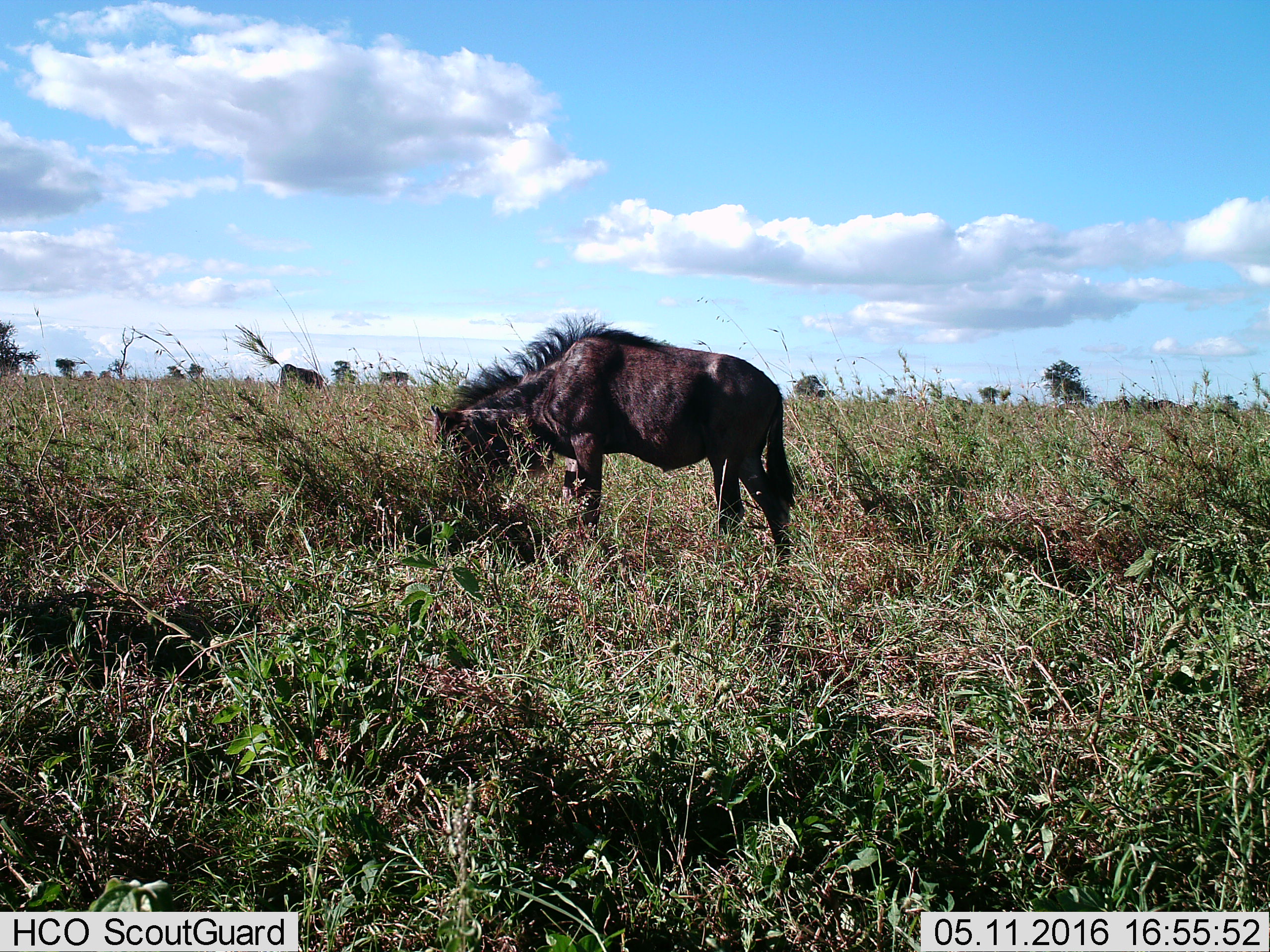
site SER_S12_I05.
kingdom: Animalia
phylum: Chordata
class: Mammalia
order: Artiodactyla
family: Bovidae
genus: Connochaetes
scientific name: Connochaetes taurinus taurinus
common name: blue wildebeest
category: wildebeestblue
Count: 1.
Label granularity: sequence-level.